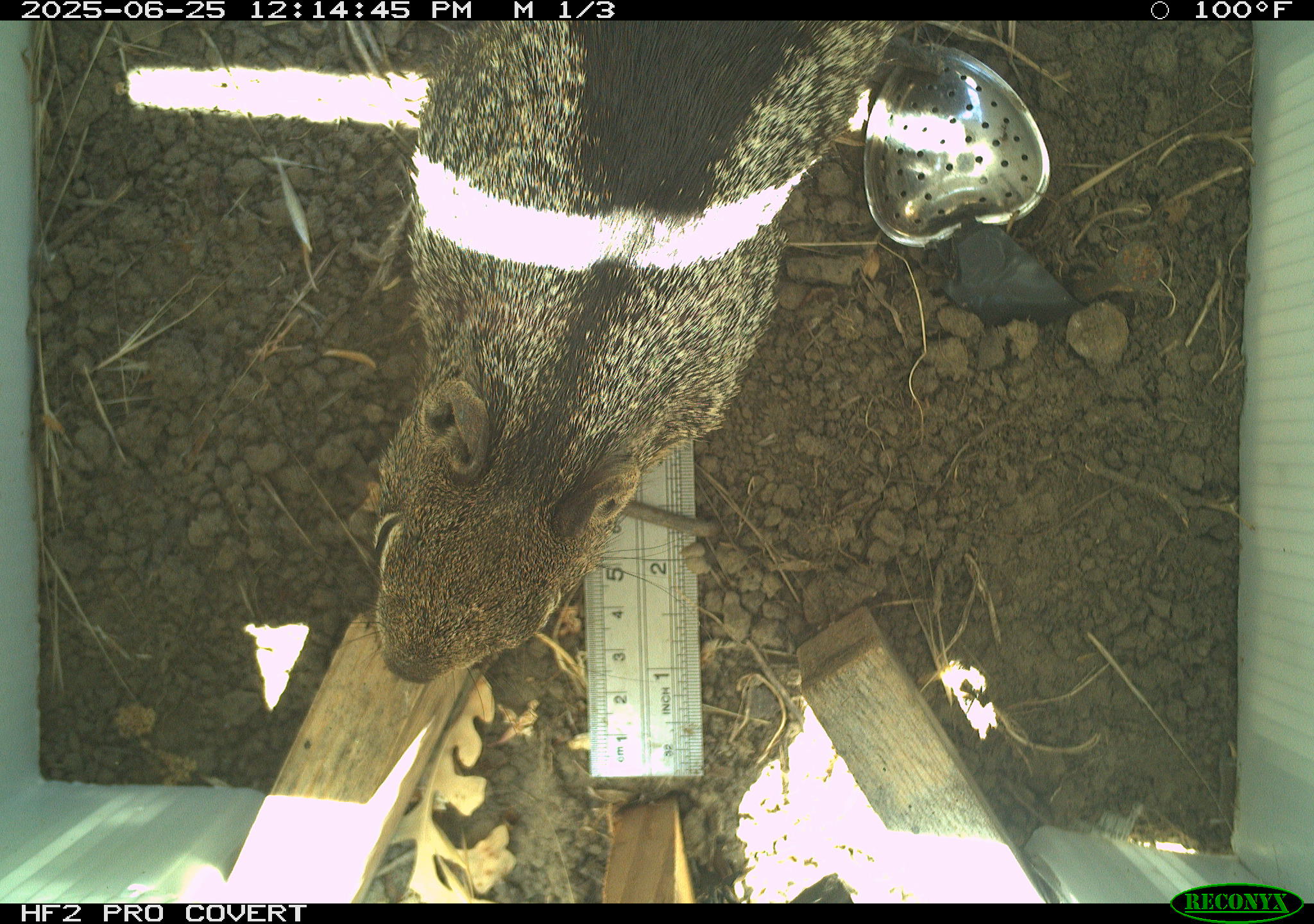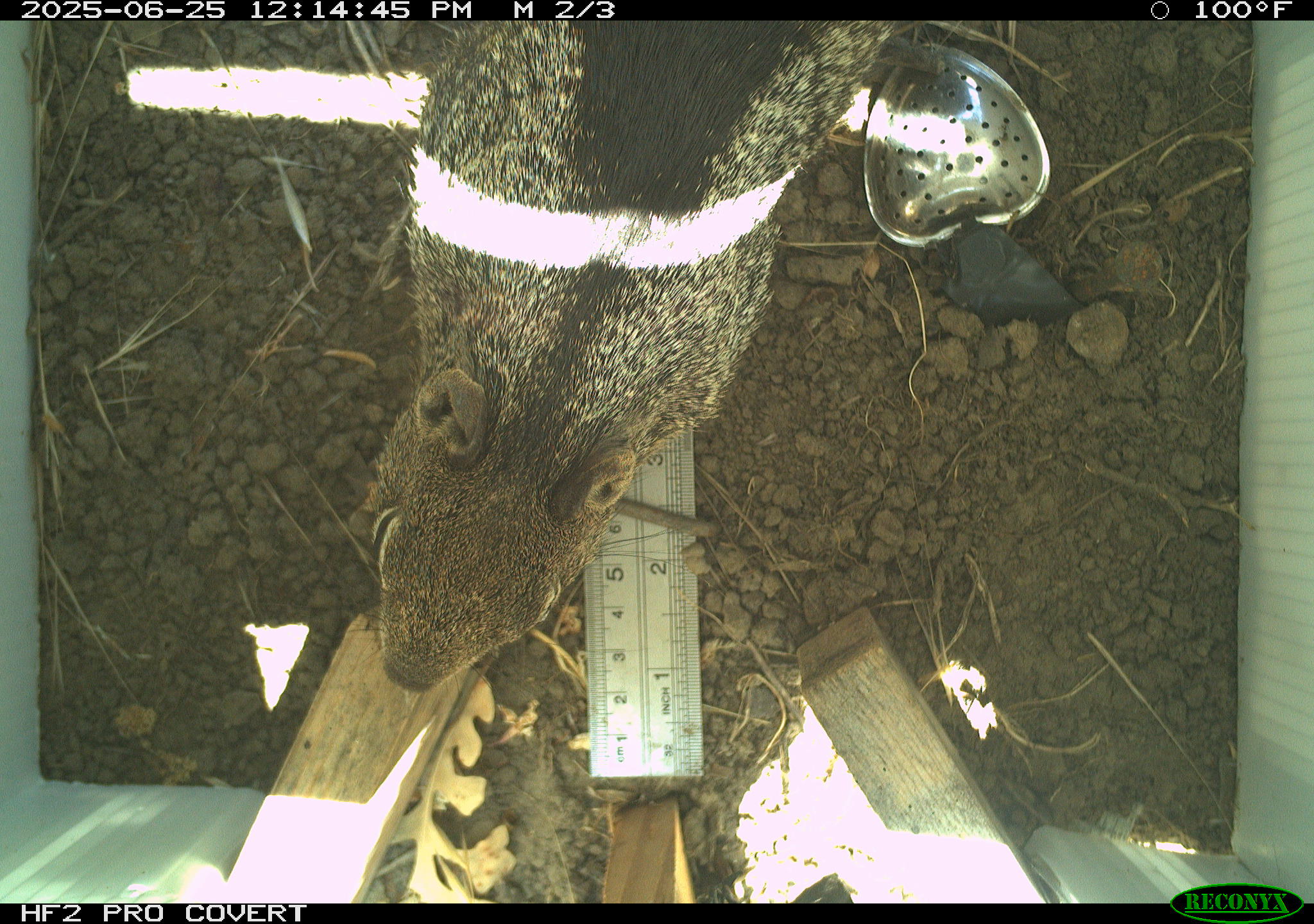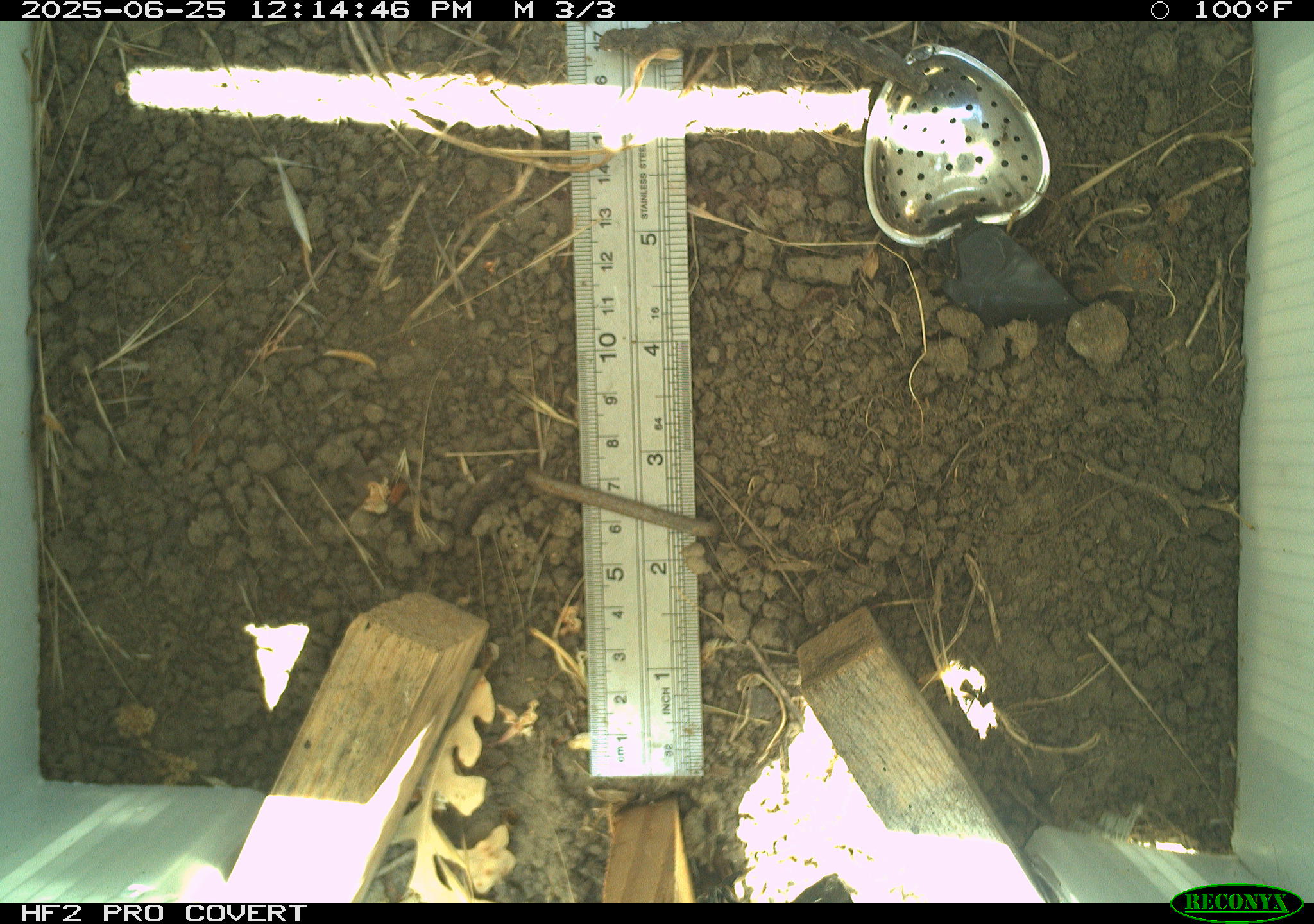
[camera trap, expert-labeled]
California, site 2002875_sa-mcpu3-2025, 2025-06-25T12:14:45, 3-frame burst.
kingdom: Animalia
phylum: Chordata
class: Mammalia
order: Rodentia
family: Sciuridae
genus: Otospermophilus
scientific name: Otospermophilus beecheyi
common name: california ground squirrel